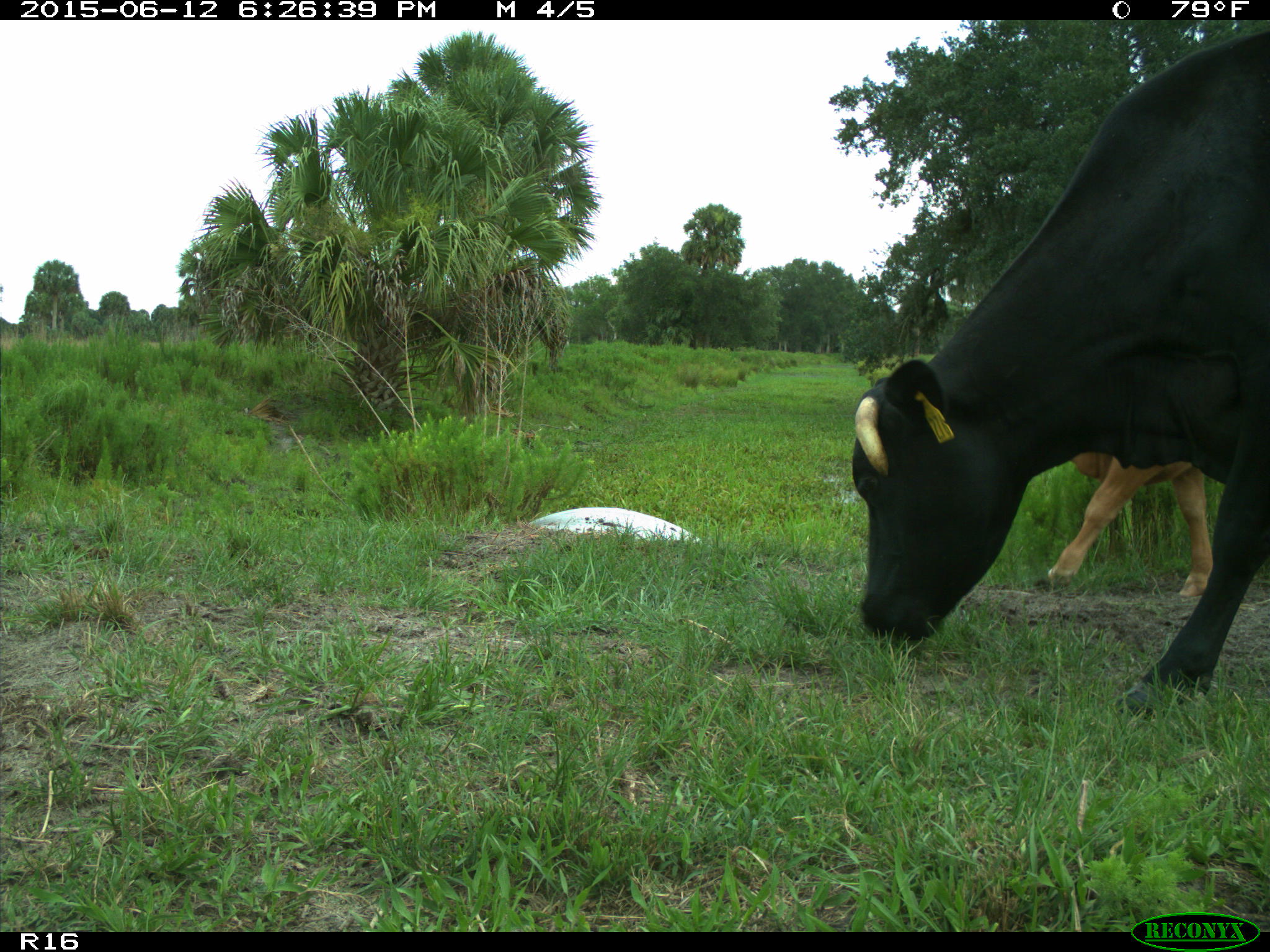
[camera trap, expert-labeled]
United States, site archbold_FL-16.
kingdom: Animalia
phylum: Chordata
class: Mammalia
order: Artiodactyla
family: Bovidae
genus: Bos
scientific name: Bos taurus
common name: domestic cow